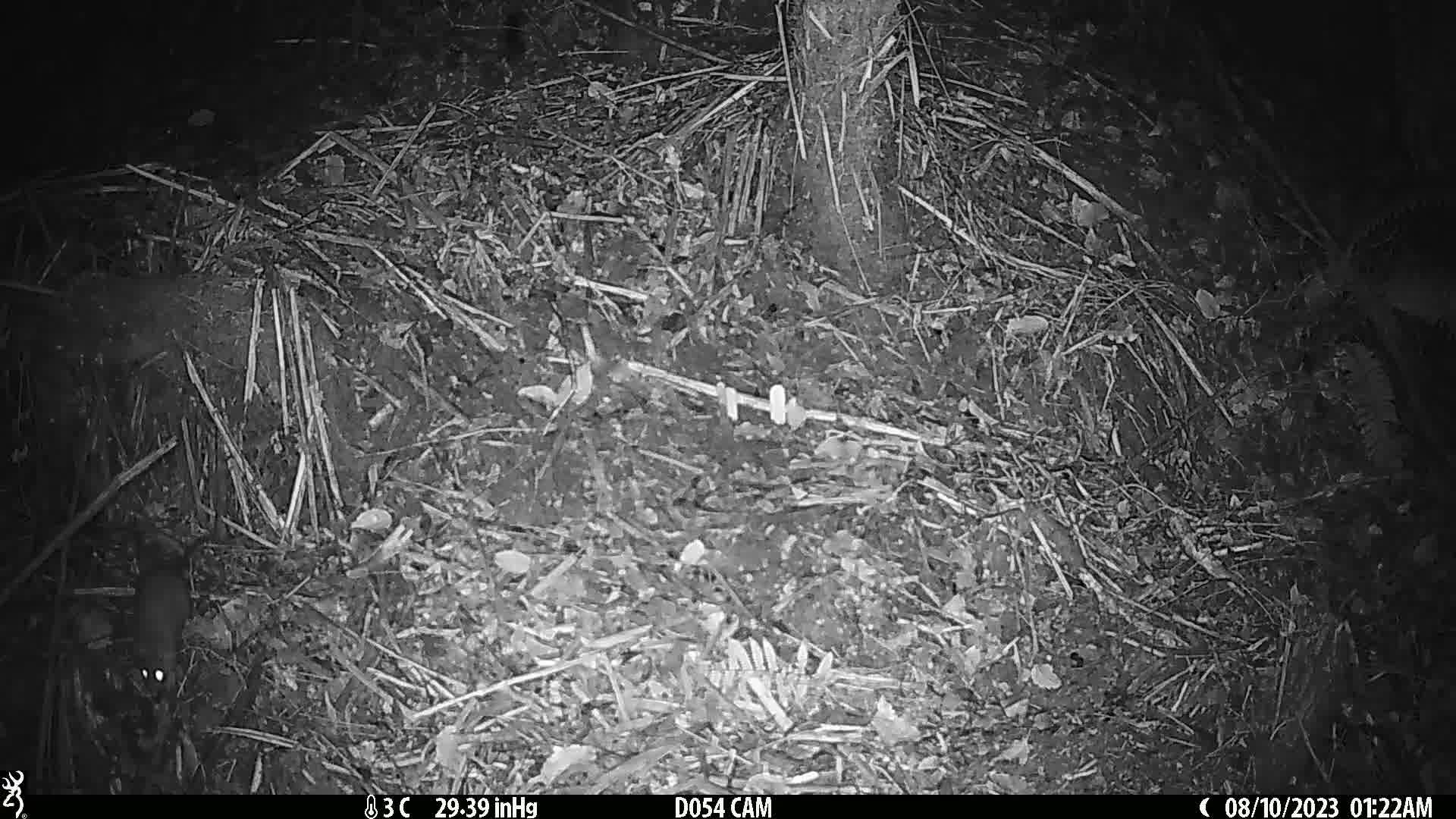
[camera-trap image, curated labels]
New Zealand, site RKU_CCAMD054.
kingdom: Animalia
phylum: Chordata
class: Mammalia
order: Rodentia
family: Muridae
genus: Rattus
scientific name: Rattus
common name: rat